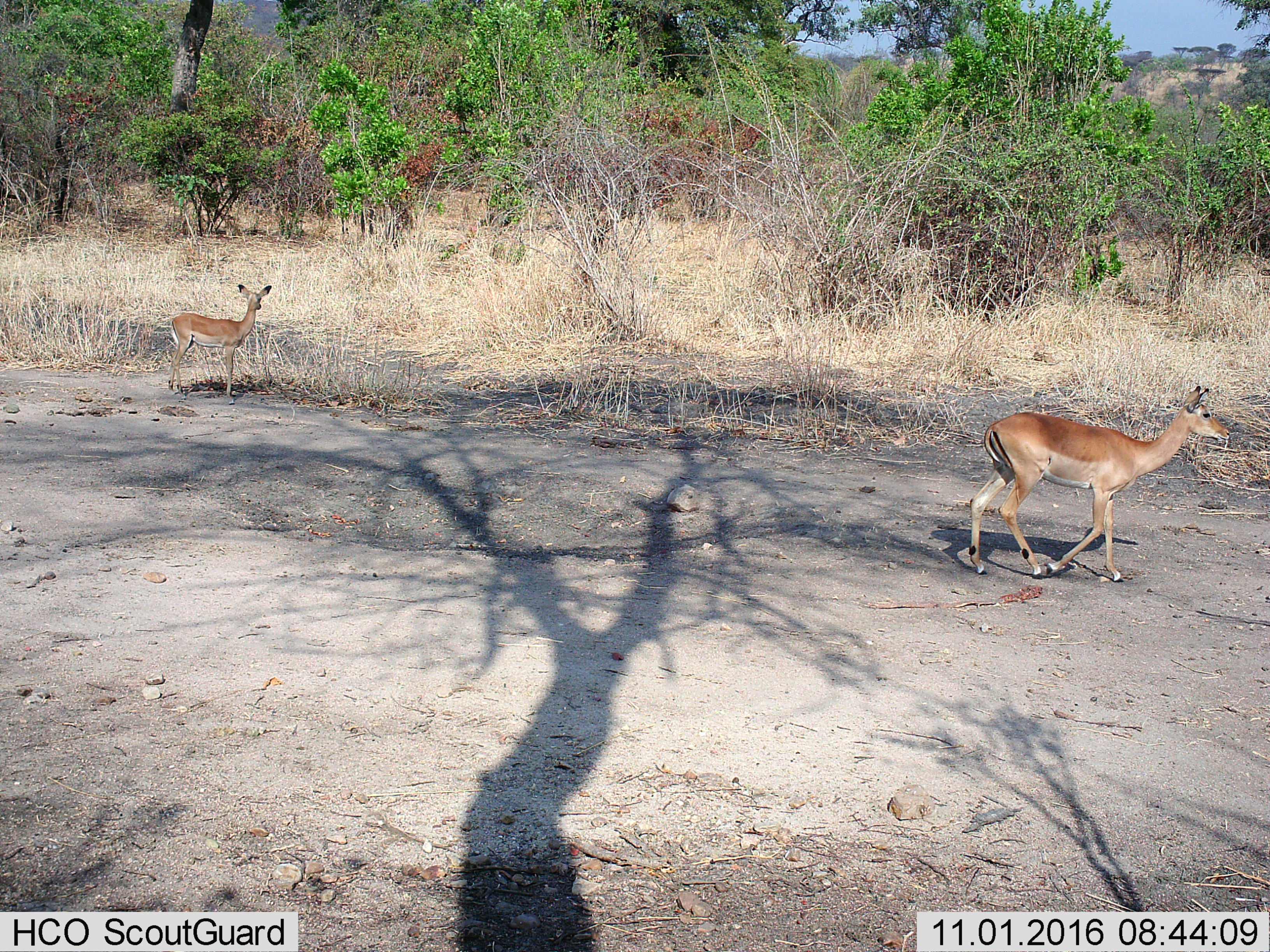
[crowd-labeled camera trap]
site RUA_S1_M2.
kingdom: Animalia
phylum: Chordata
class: Mammalia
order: Artiodactyla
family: Bovidae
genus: Aepyceros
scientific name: Aepyceros melampus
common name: impala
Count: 2.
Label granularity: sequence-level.